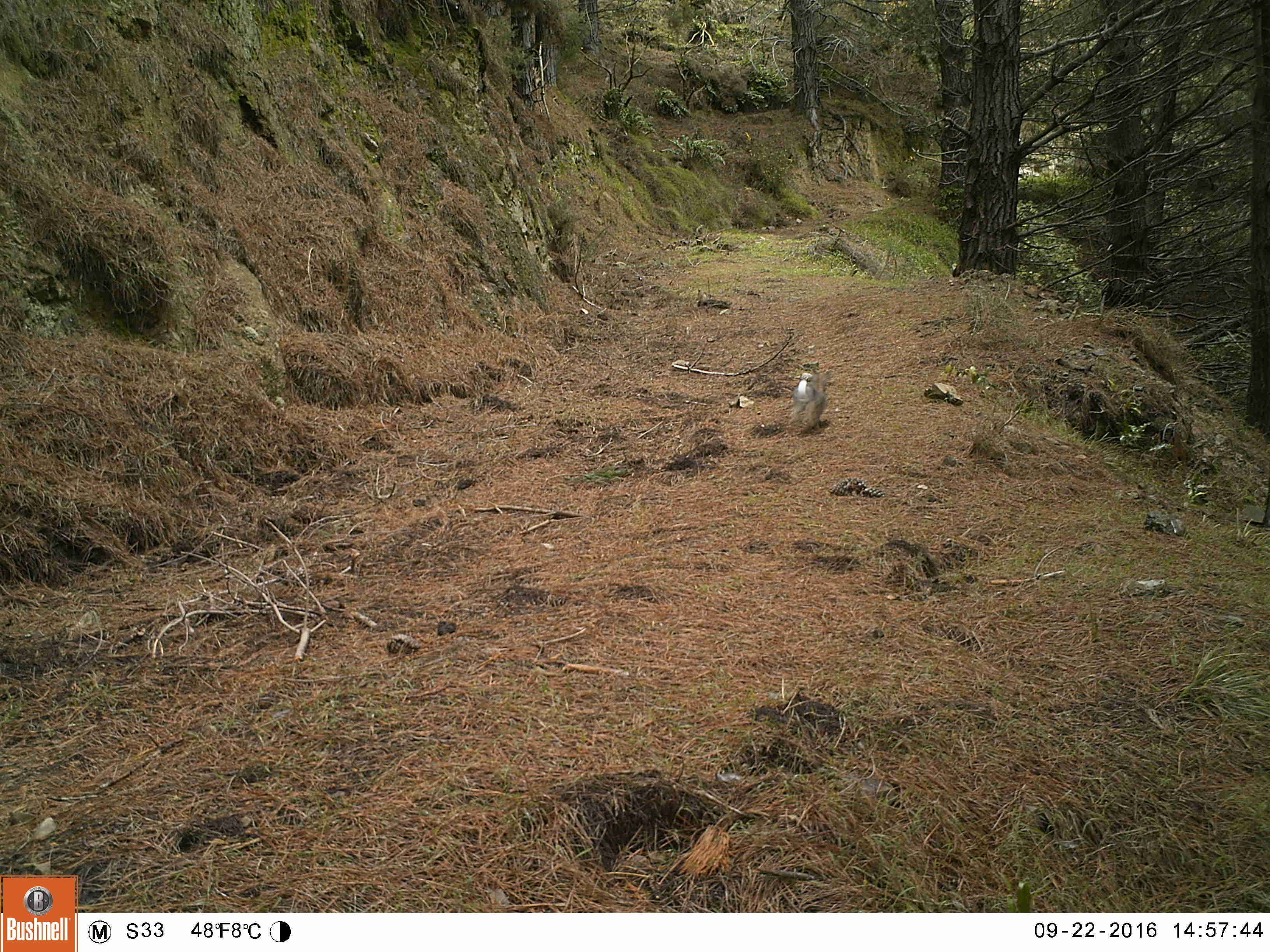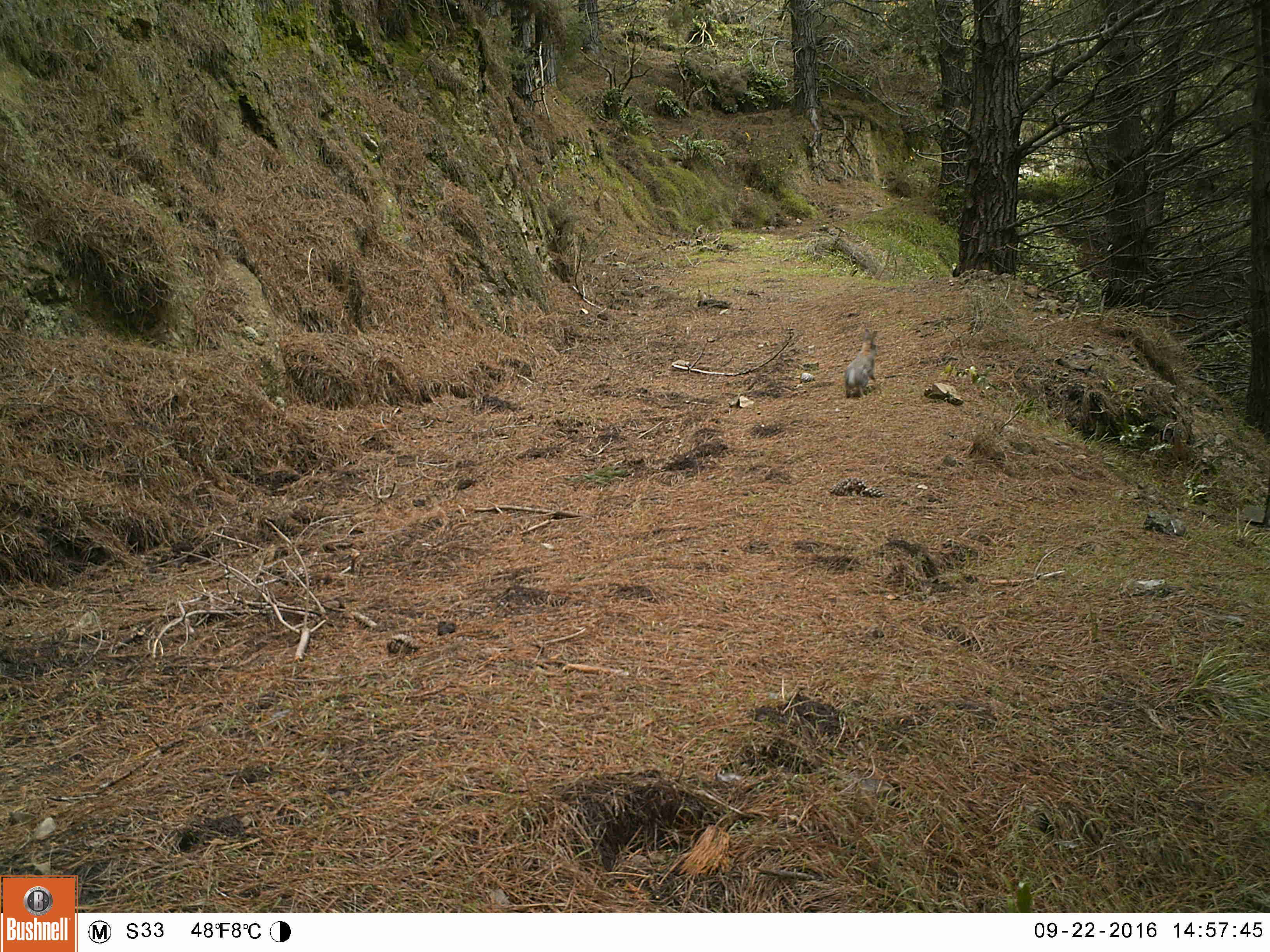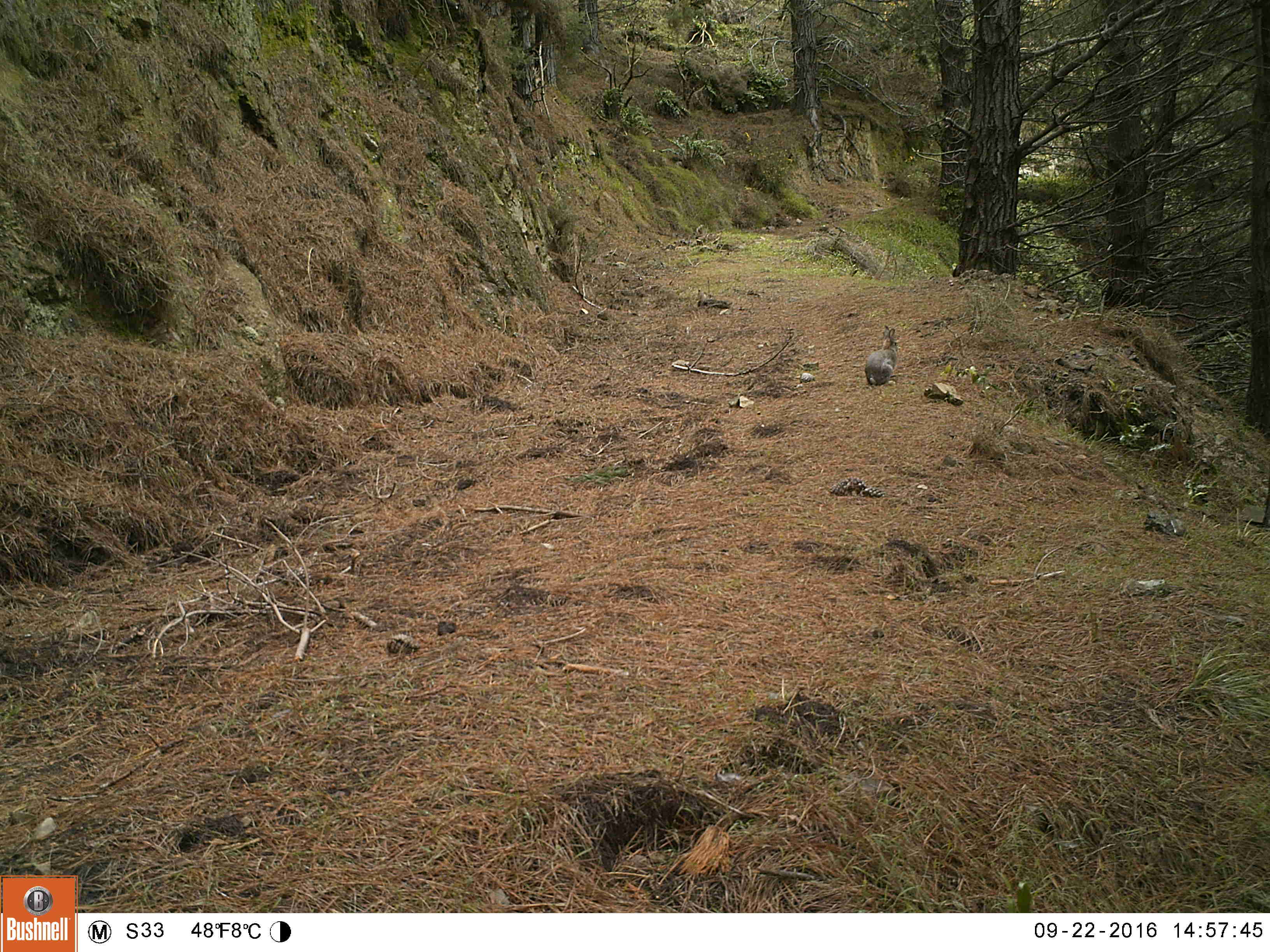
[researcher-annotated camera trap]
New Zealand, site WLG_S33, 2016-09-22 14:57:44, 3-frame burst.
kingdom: Animalia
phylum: Chordata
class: Mammalia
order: Lagomorpha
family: Leporidae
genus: Oryctolagus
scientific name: Oryctolagus cuniculus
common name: european rabbit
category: rabbit